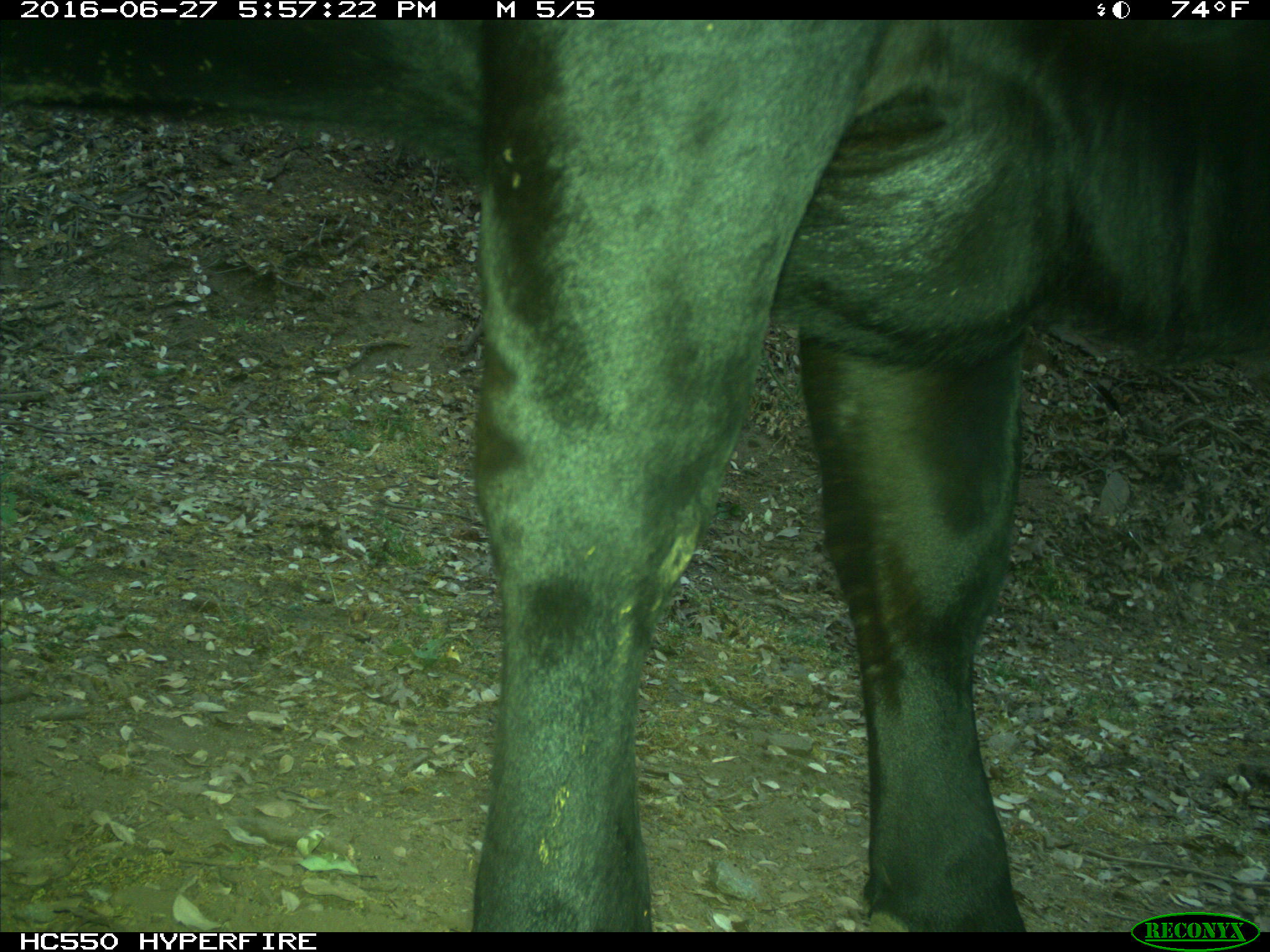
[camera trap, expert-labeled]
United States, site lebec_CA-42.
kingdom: Animalia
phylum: Chordata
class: Mammalia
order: Artiodactyla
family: Bovidae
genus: Bos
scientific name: Bos taurus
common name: domestic cow